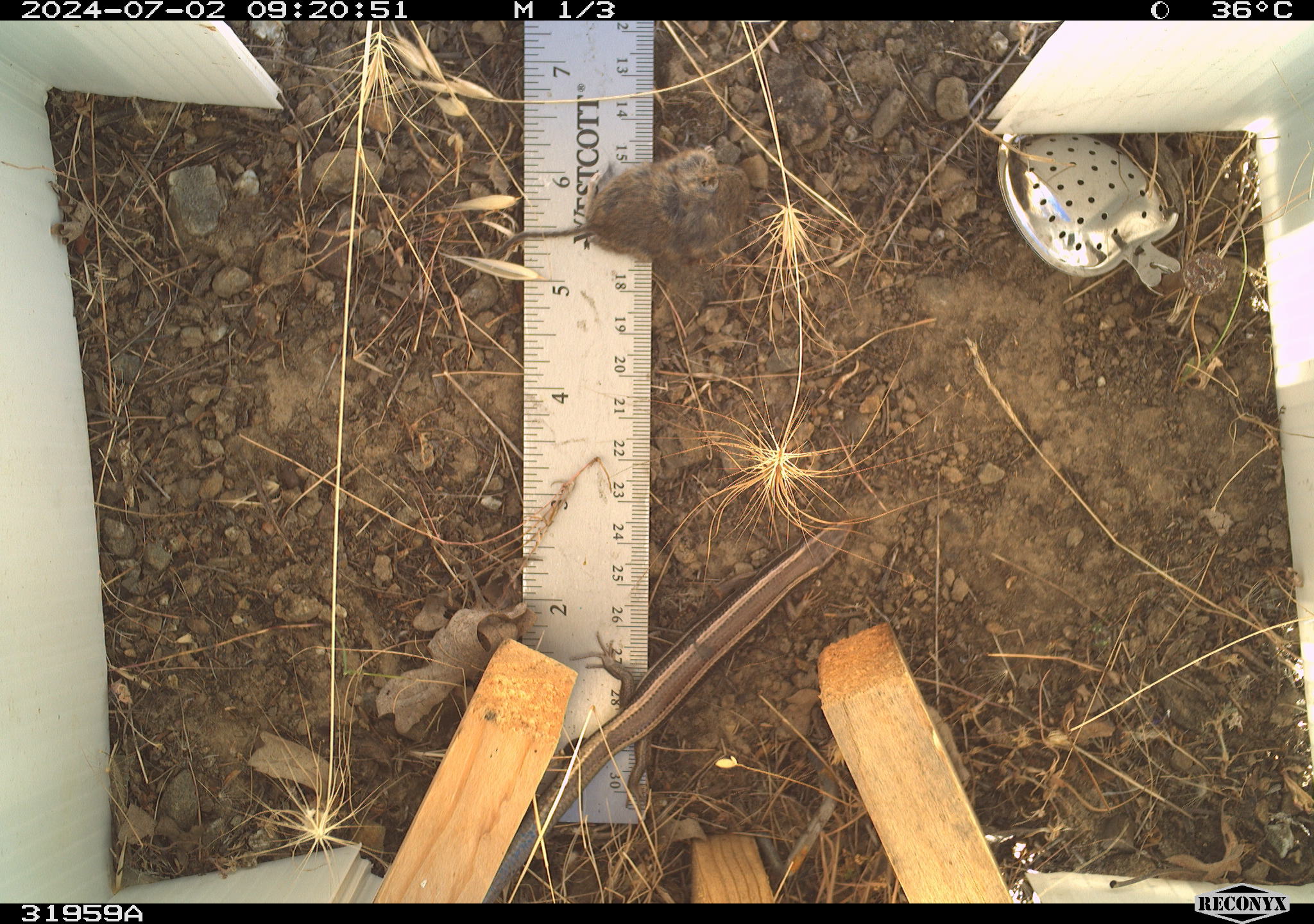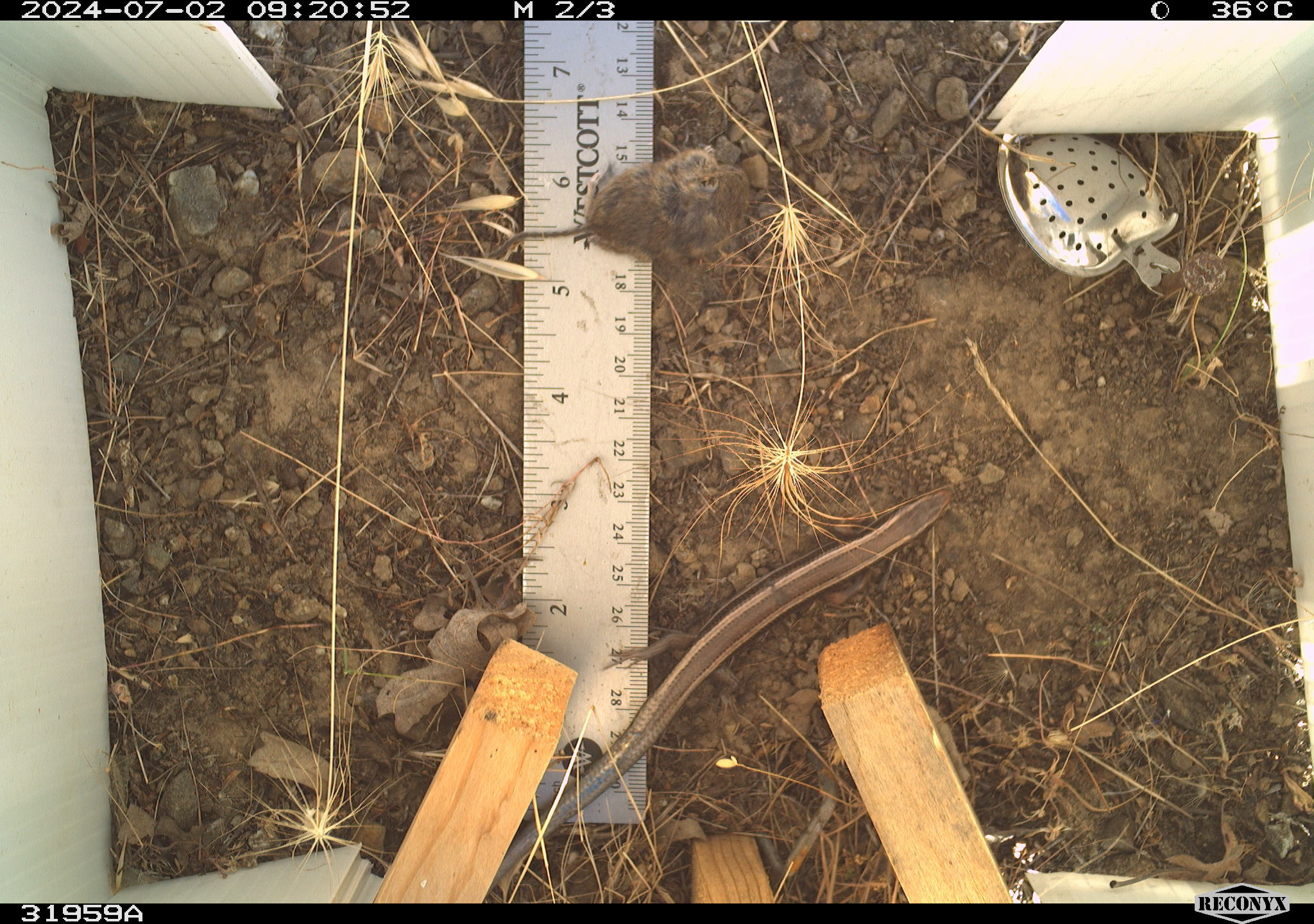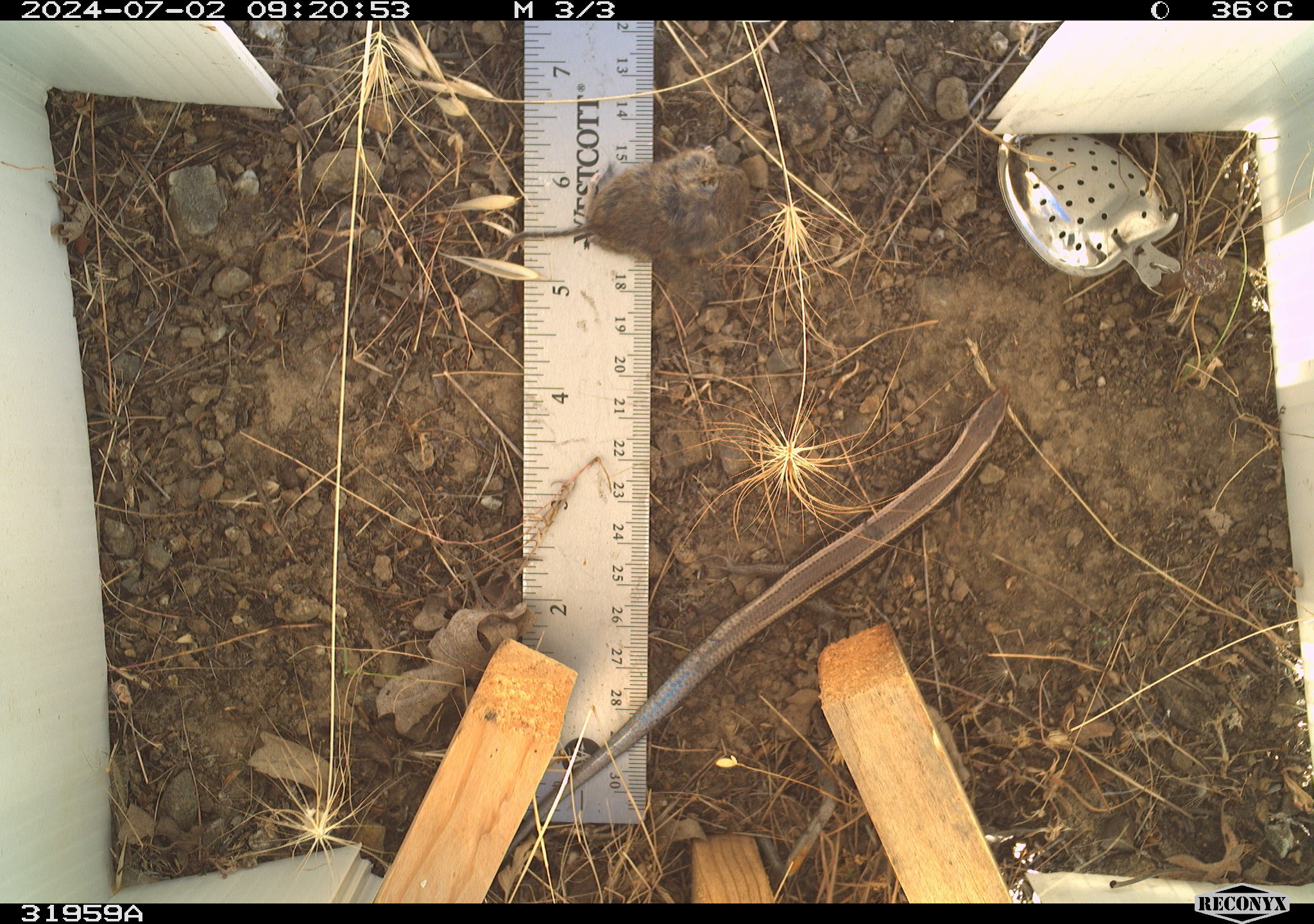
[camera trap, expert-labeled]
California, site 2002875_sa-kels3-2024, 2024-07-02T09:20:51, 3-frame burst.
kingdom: Animalia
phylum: Chordata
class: Reptilia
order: Squamata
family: Scincidae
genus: Plestiodon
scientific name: Plestiodon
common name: blue-tailed skinks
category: plestiodon species